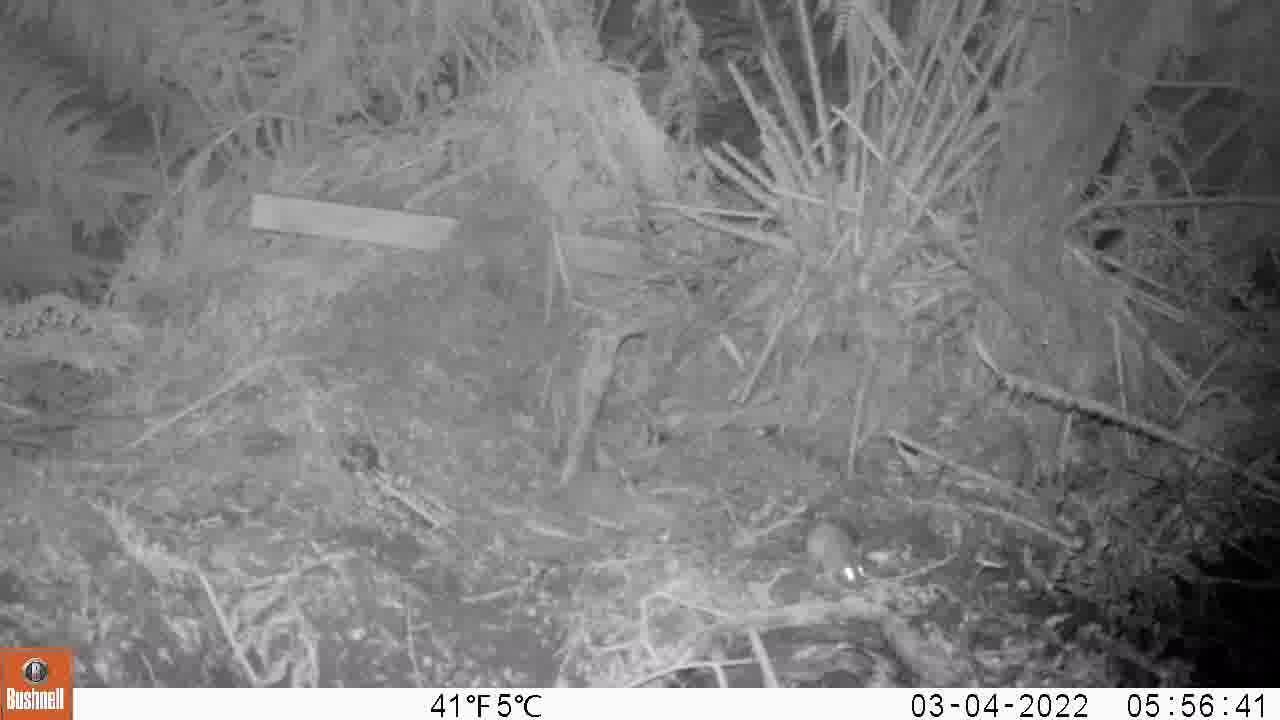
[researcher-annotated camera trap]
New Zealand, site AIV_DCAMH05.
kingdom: Animalia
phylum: Chordata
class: Mammalia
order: Rodentia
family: Muridae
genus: Mus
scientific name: Mus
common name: mouse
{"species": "mouse (Mus)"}